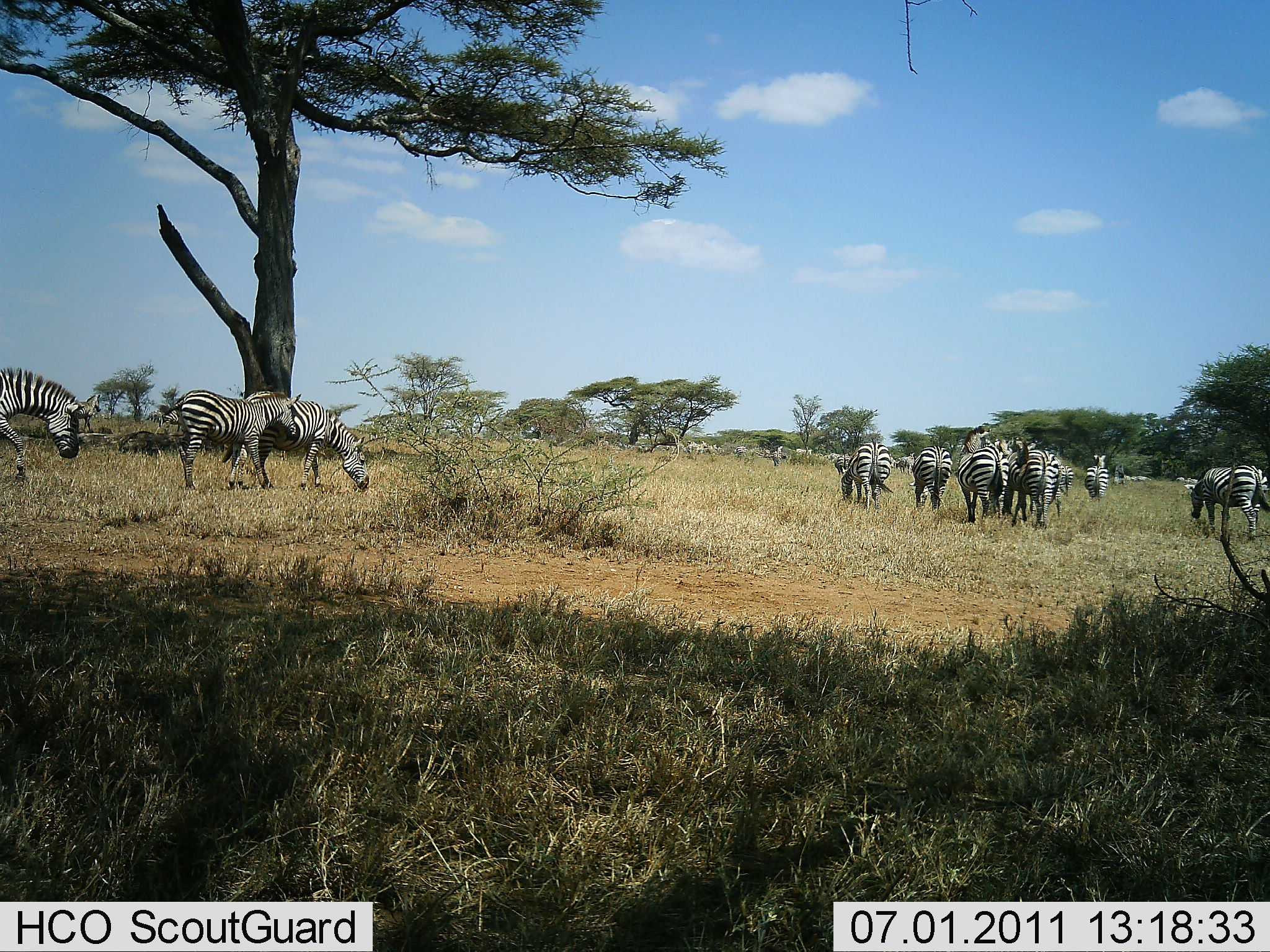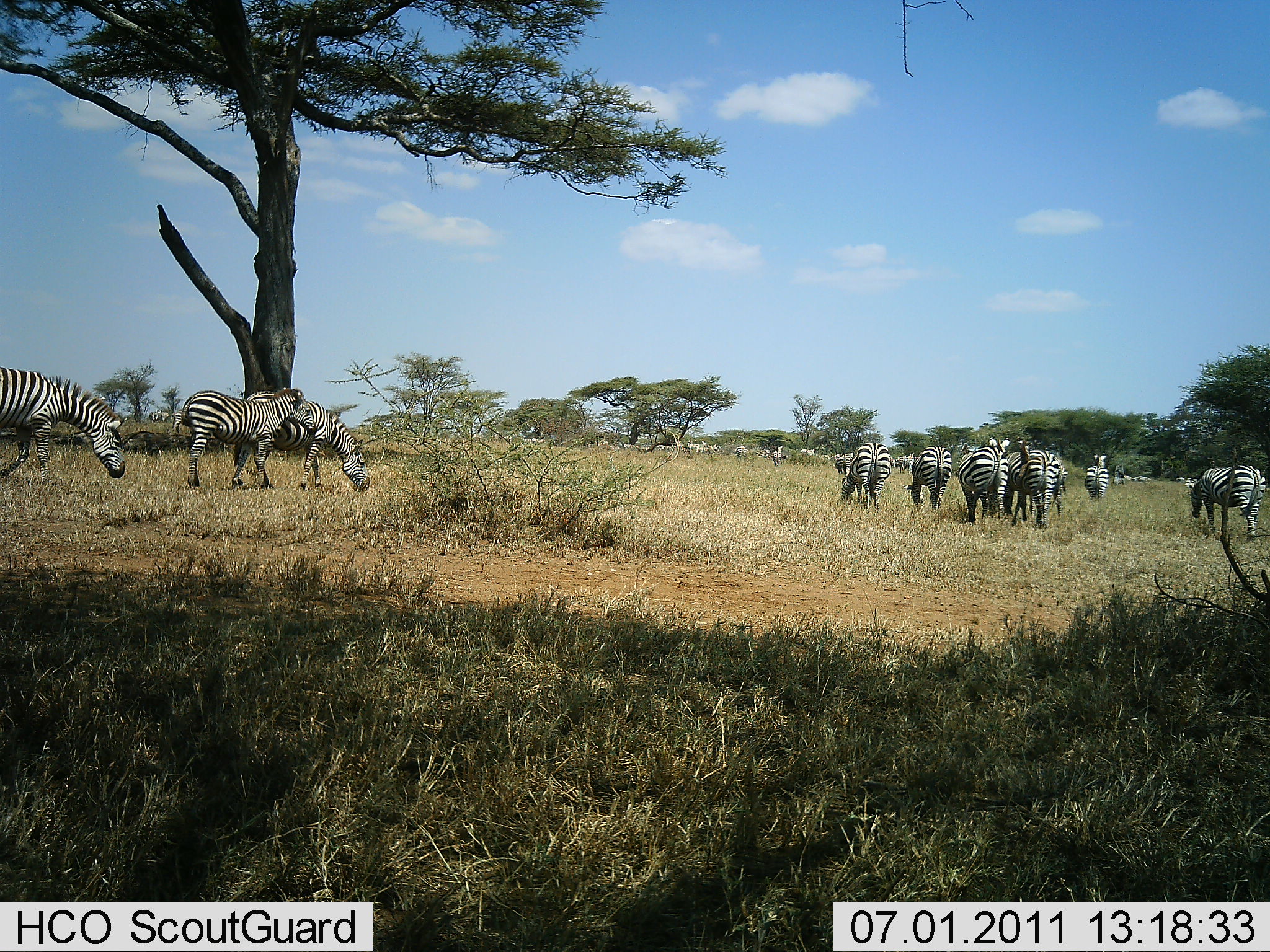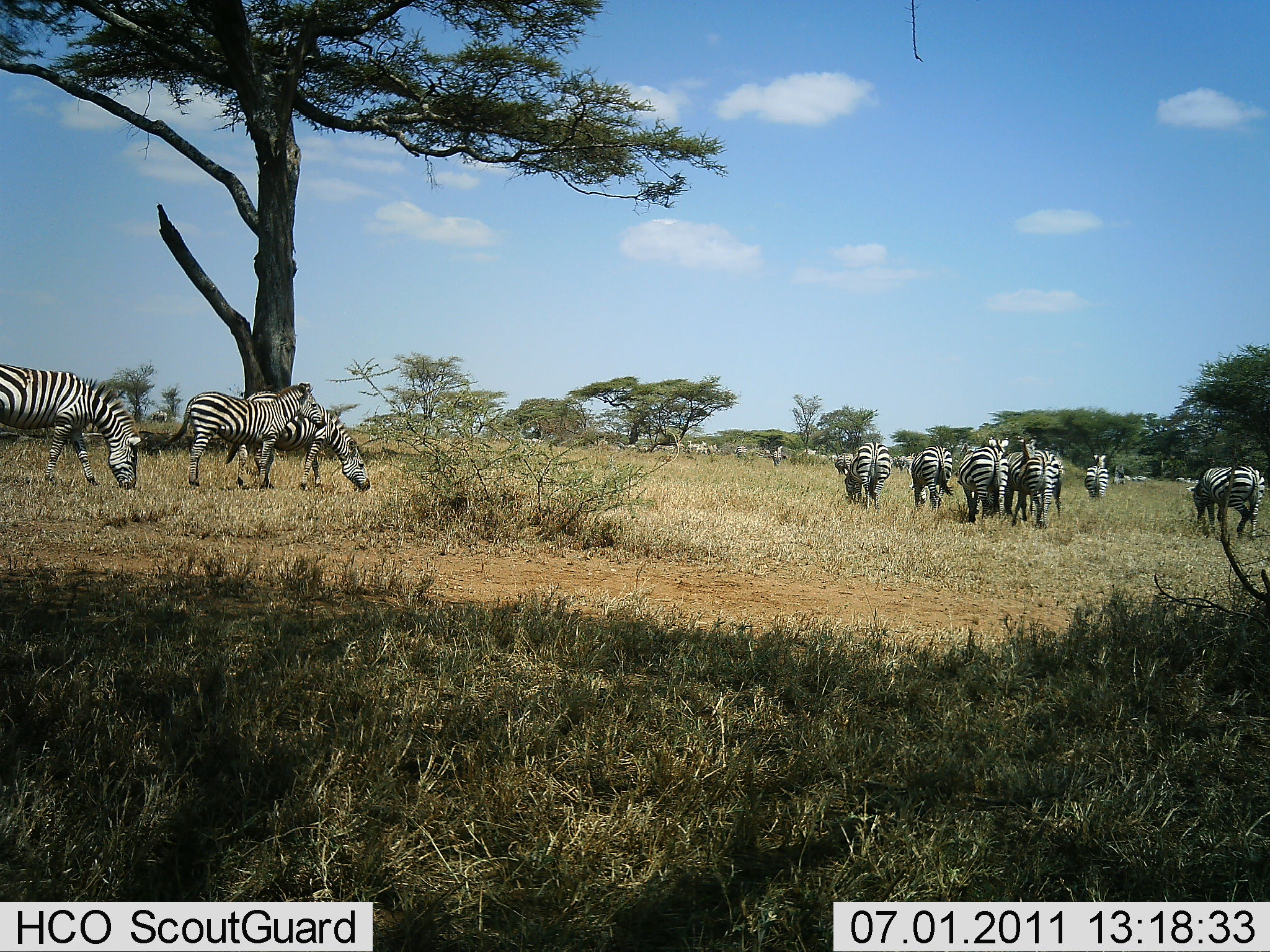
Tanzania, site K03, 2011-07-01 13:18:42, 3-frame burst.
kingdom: Animalia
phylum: Chordata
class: Mammalia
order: Perissodactyla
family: Equidae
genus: Equus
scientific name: Equus quagga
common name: plains zebra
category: zebra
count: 11-50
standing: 40%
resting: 0%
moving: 40%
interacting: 0%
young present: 7%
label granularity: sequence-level